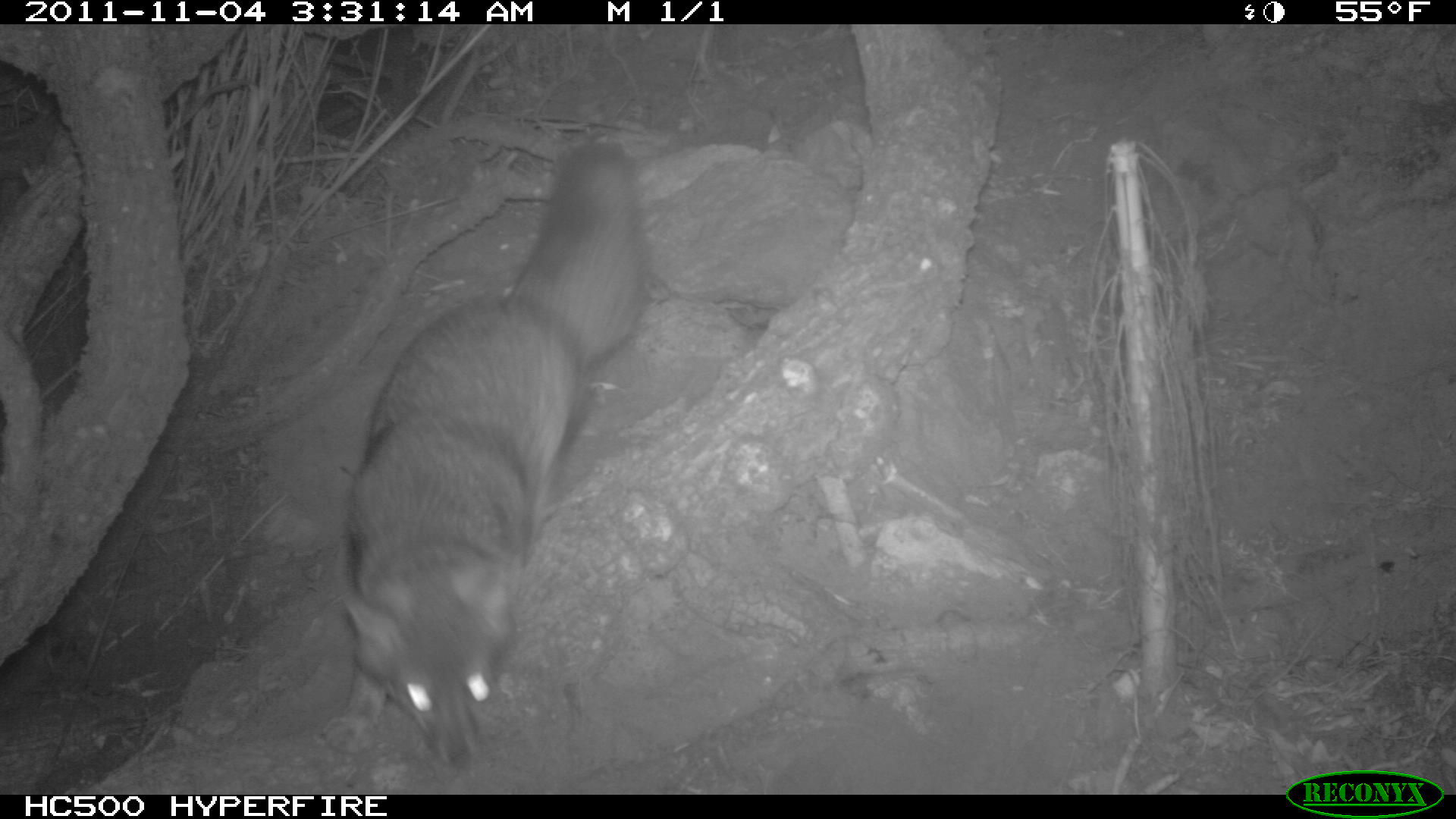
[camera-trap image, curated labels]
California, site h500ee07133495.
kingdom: Animalia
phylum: Chordata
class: Mammalia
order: Carnivora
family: Canidae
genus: Urocyon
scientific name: Urocyon littoralis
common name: island fox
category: fox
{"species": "fox (island fox) (Urocyon littoralis)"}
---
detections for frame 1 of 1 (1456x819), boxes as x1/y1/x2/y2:
fox: 318/135/645/774